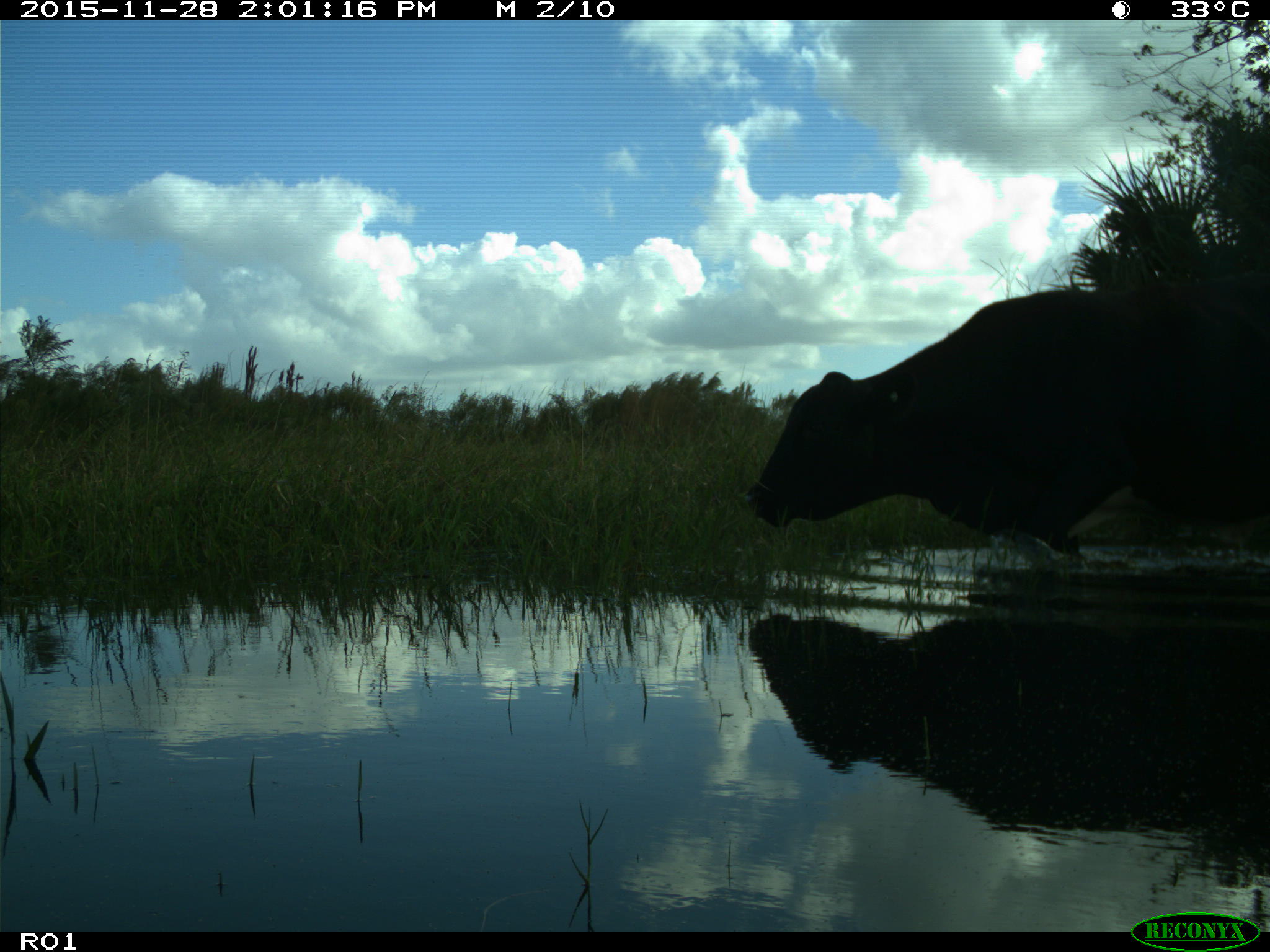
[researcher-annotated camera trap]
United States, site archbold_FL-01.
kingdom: Animalia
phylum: Chordata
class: Mammalia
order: Artiodactyla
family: Bovidae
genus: Bos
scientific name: Bos taurus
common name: domestic cow